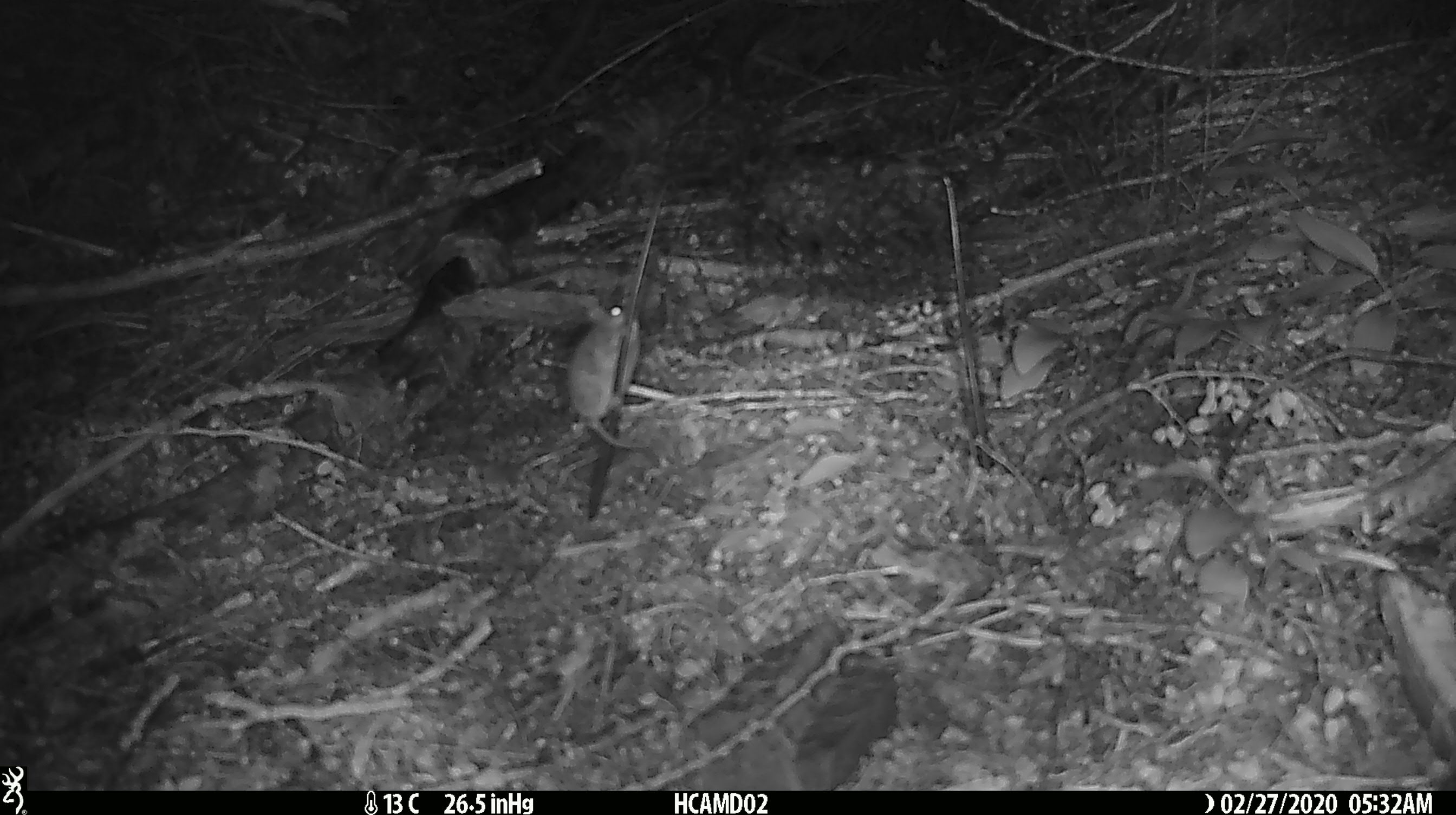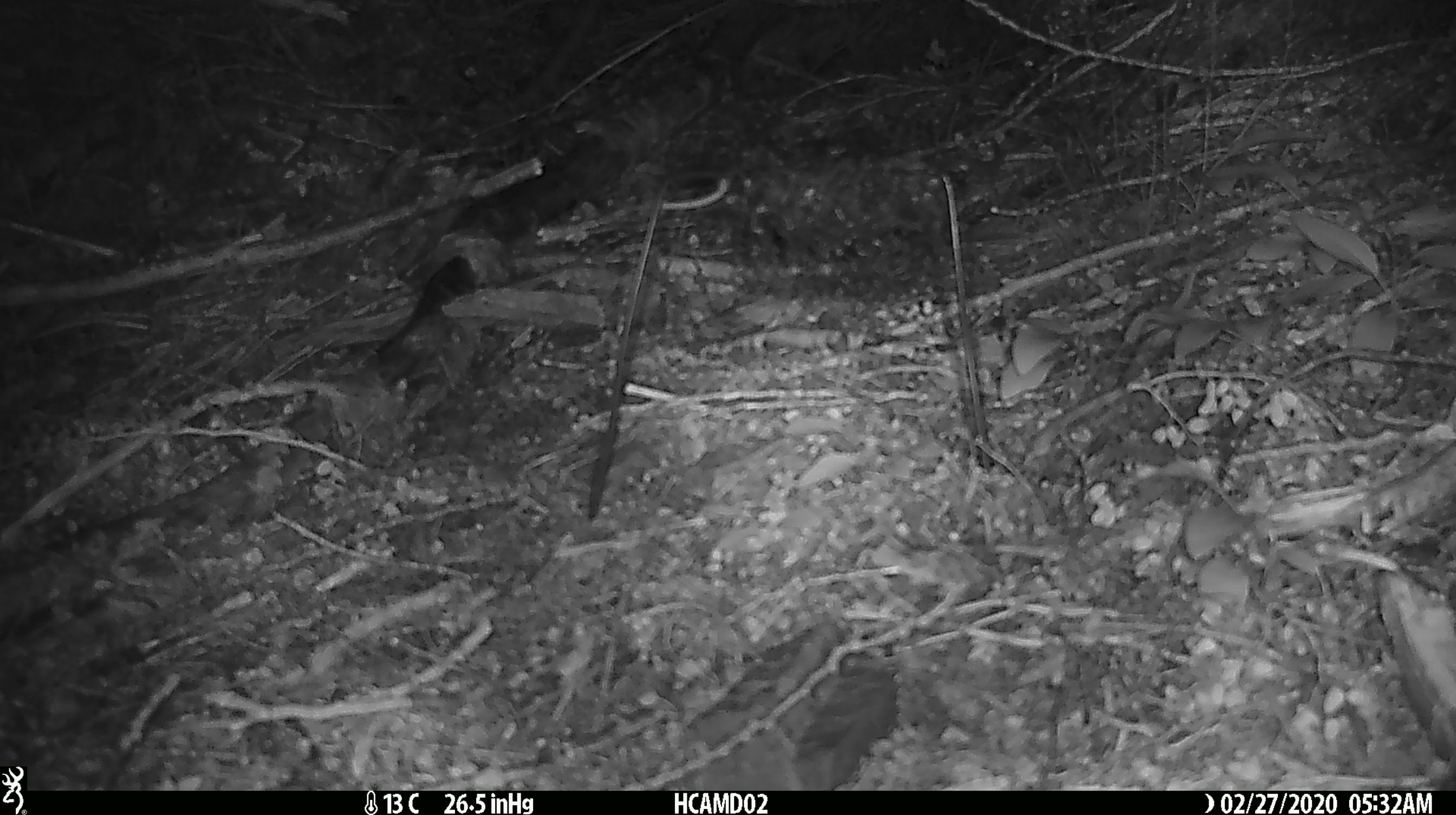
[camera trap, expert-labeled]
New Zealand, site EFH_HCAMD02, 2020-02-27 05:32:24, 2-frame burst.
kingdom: Animalia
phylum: Chordata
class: Mammalia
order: Rodentia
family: Muridae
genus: Mus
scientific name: Mus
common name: mouse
Mouse (Mus).